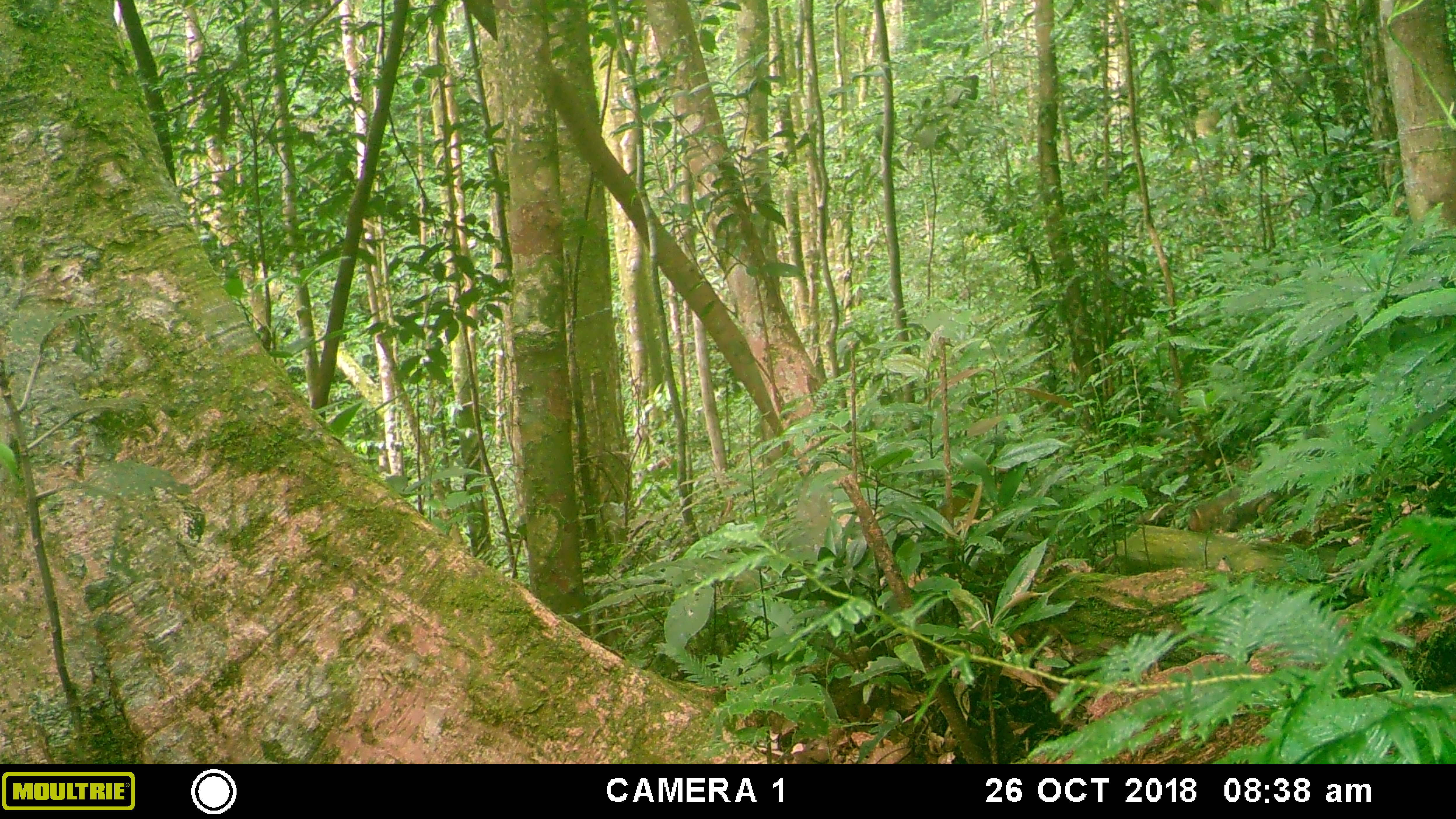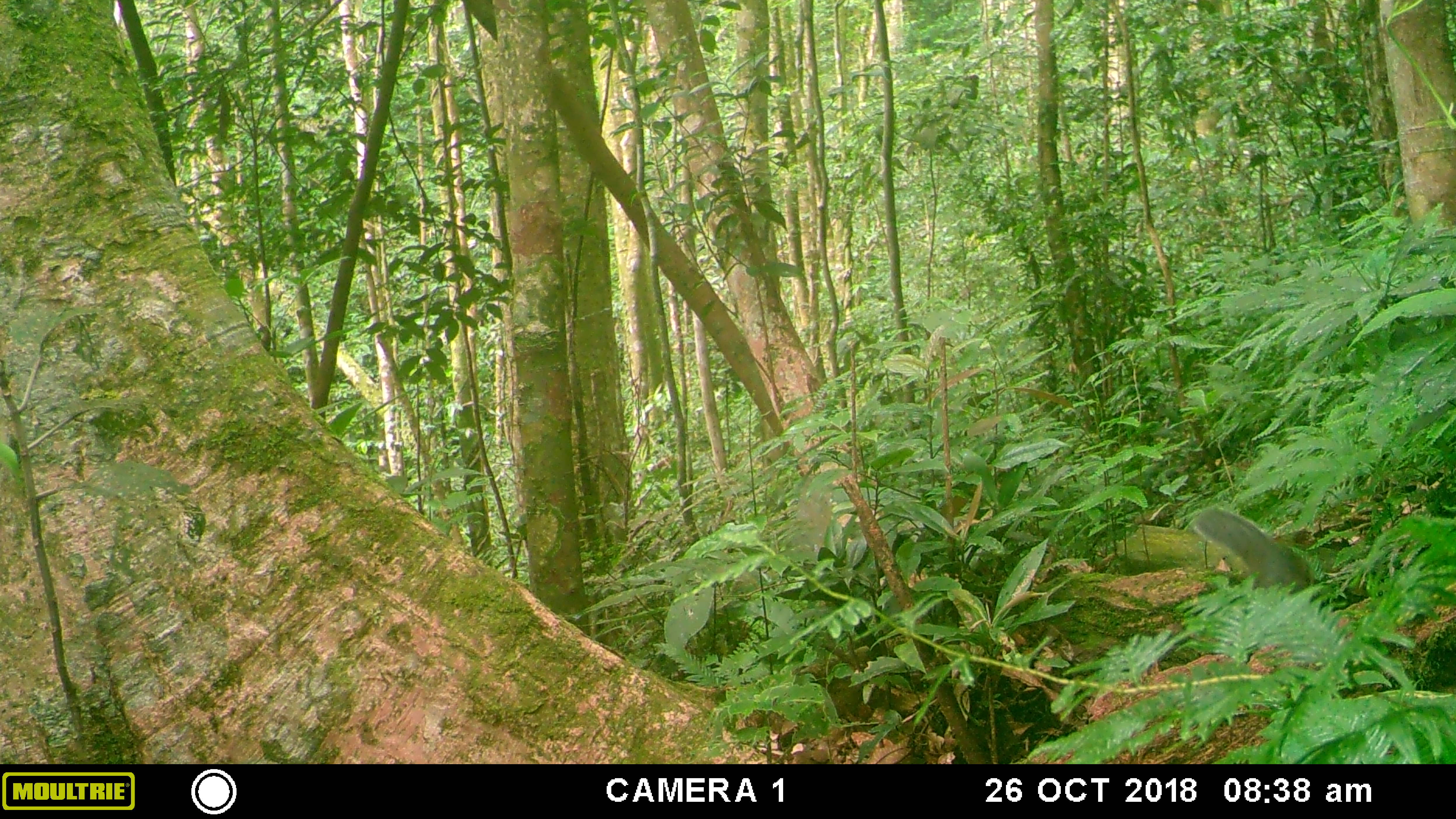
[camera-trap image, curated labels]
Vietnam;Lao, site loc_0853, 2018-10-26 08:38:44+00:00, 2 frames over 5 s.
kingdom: Animalia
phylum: Chordata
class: Mammalia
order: Rodentia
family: Sciuridae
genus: Dremomys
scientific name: Dremomys rufigenis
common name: red-cheeked squirrel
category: red cheeked squirrel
Red cheeked squirrel (red-cheeked squirrel) (Dremomys rufigenis). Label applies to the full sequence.